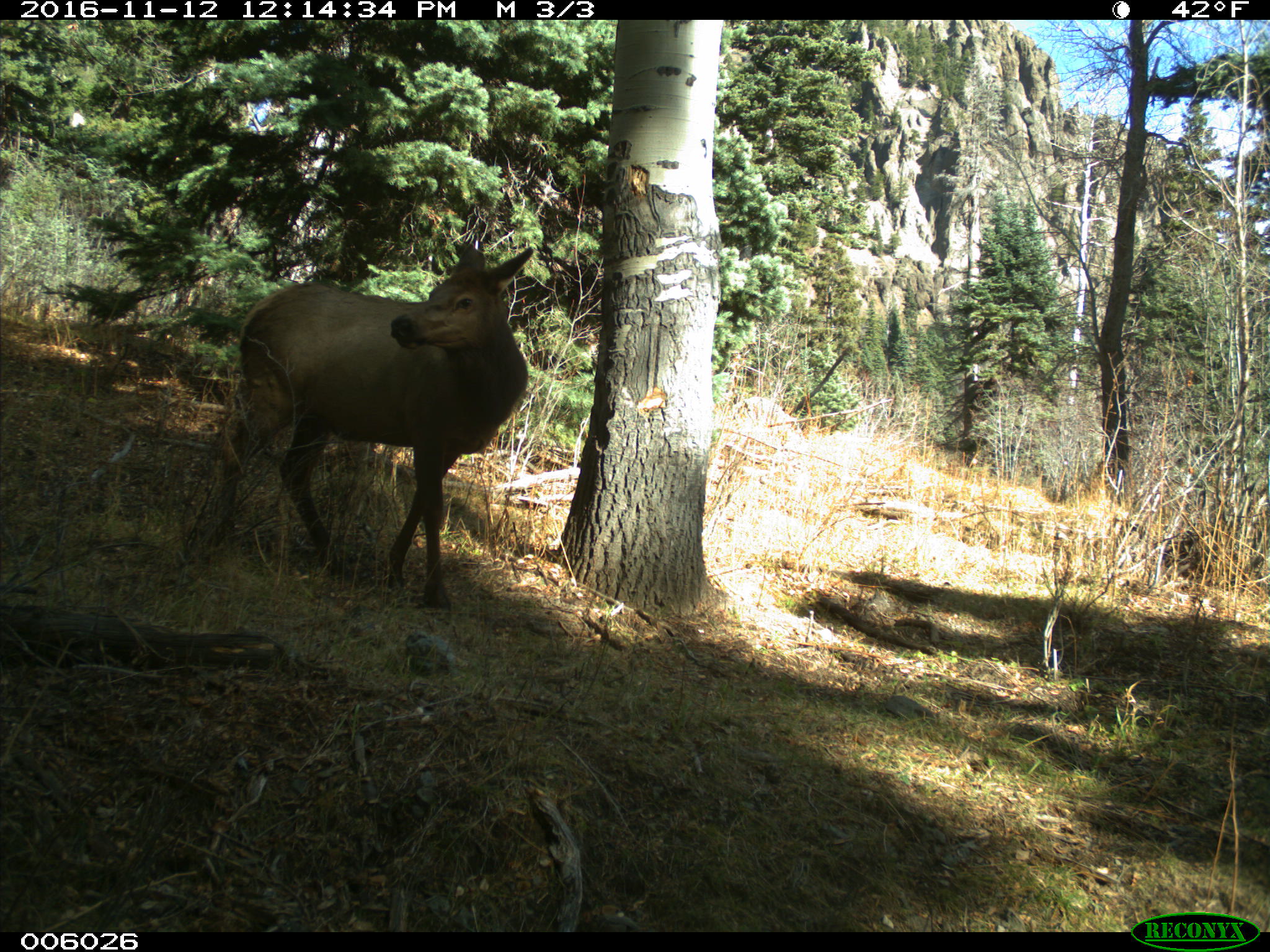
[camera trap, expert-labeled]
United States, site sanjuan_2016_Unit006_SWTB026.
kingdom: Animalia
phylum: Chordata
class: Mammalia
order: Artiodactyla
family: Cervidae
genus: Cervus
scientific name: Cervus elaphus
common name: red deer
Cervus elaphus (red deer).